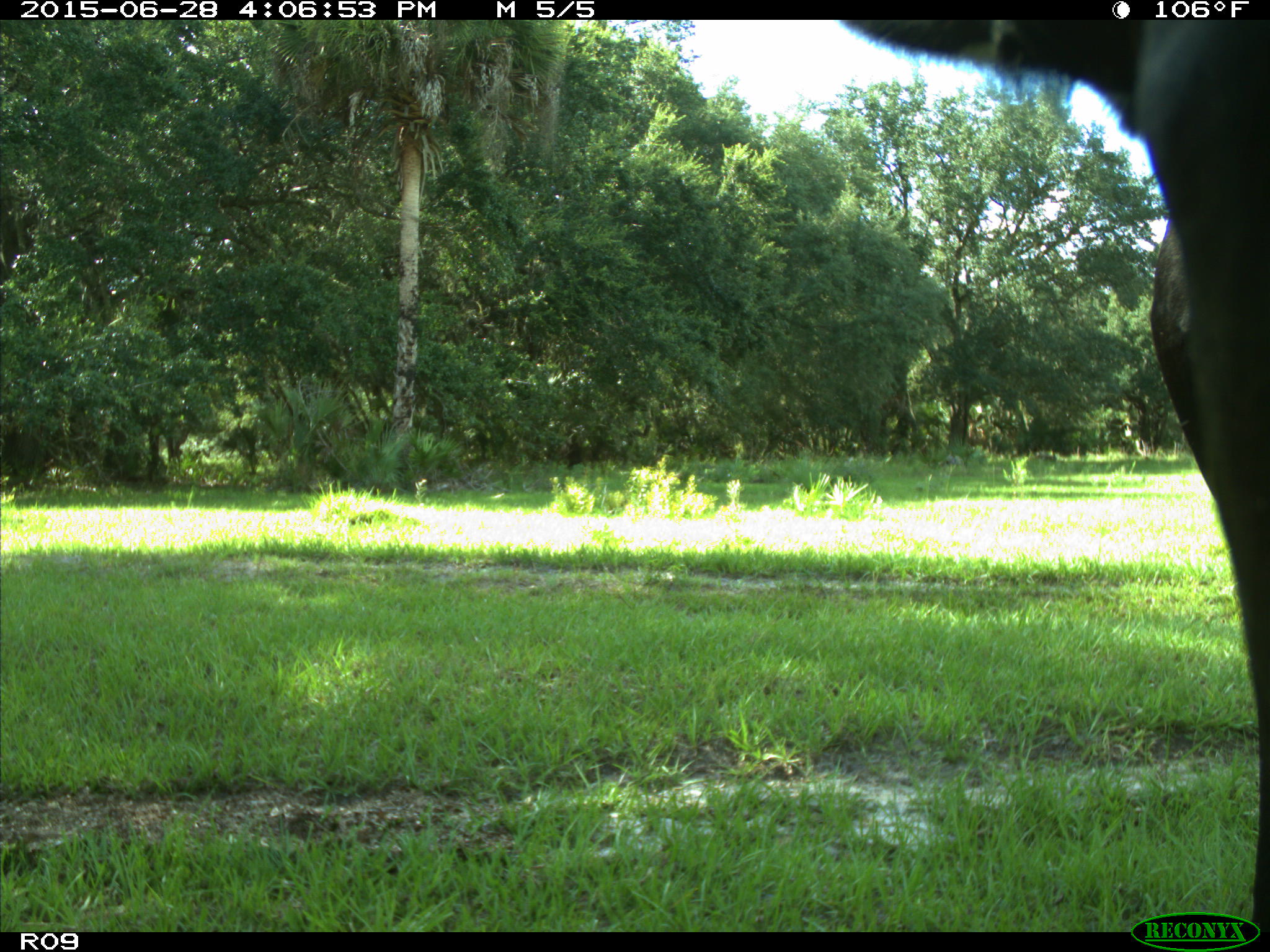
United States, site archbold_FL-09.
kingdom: Animalia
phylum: Chordata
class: Mammalia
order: Artiodactyla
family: Bovidae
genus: Bos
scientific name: Bos taurus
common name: domestic cow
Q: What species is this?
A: Bos taurus (domestic cow).